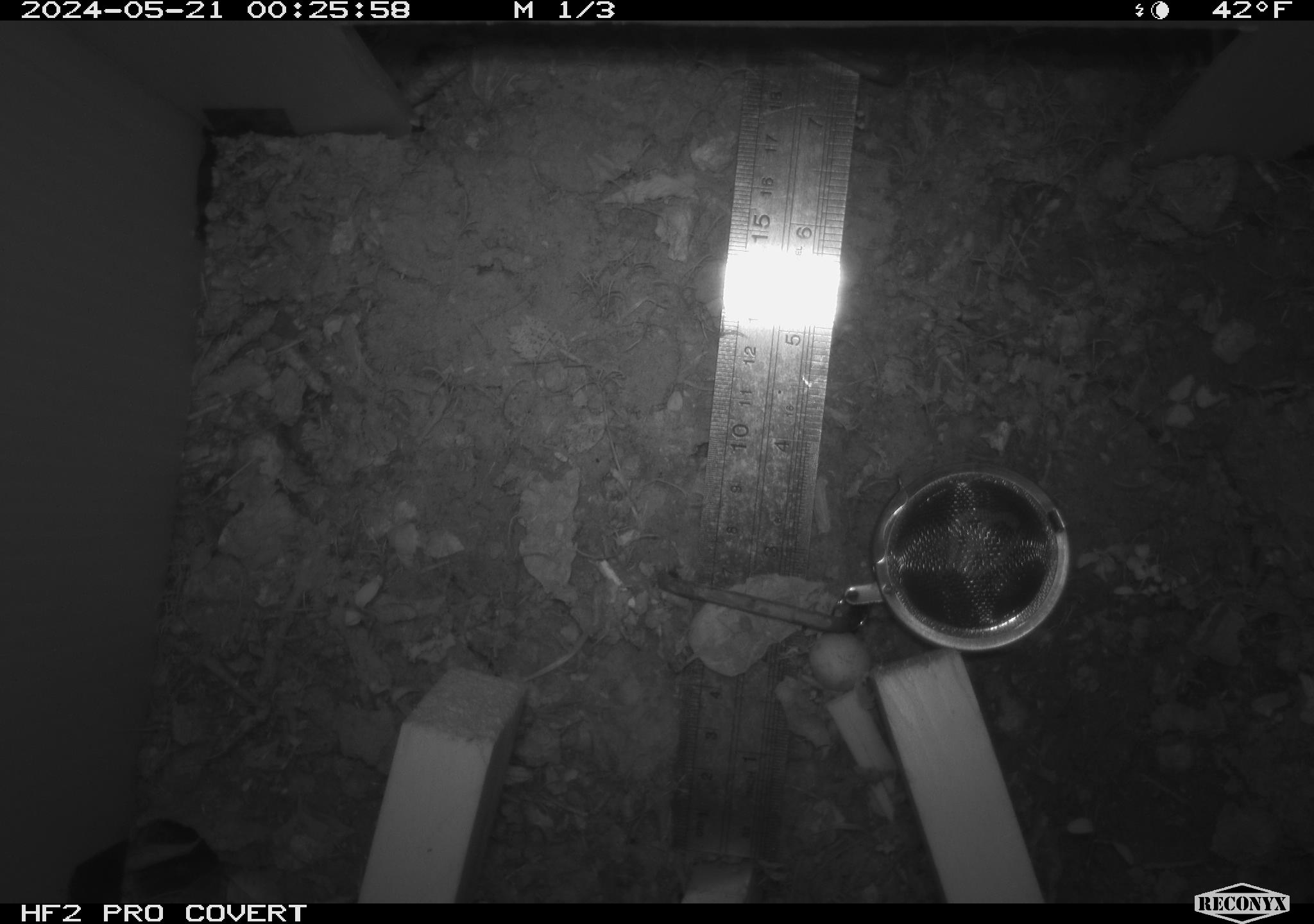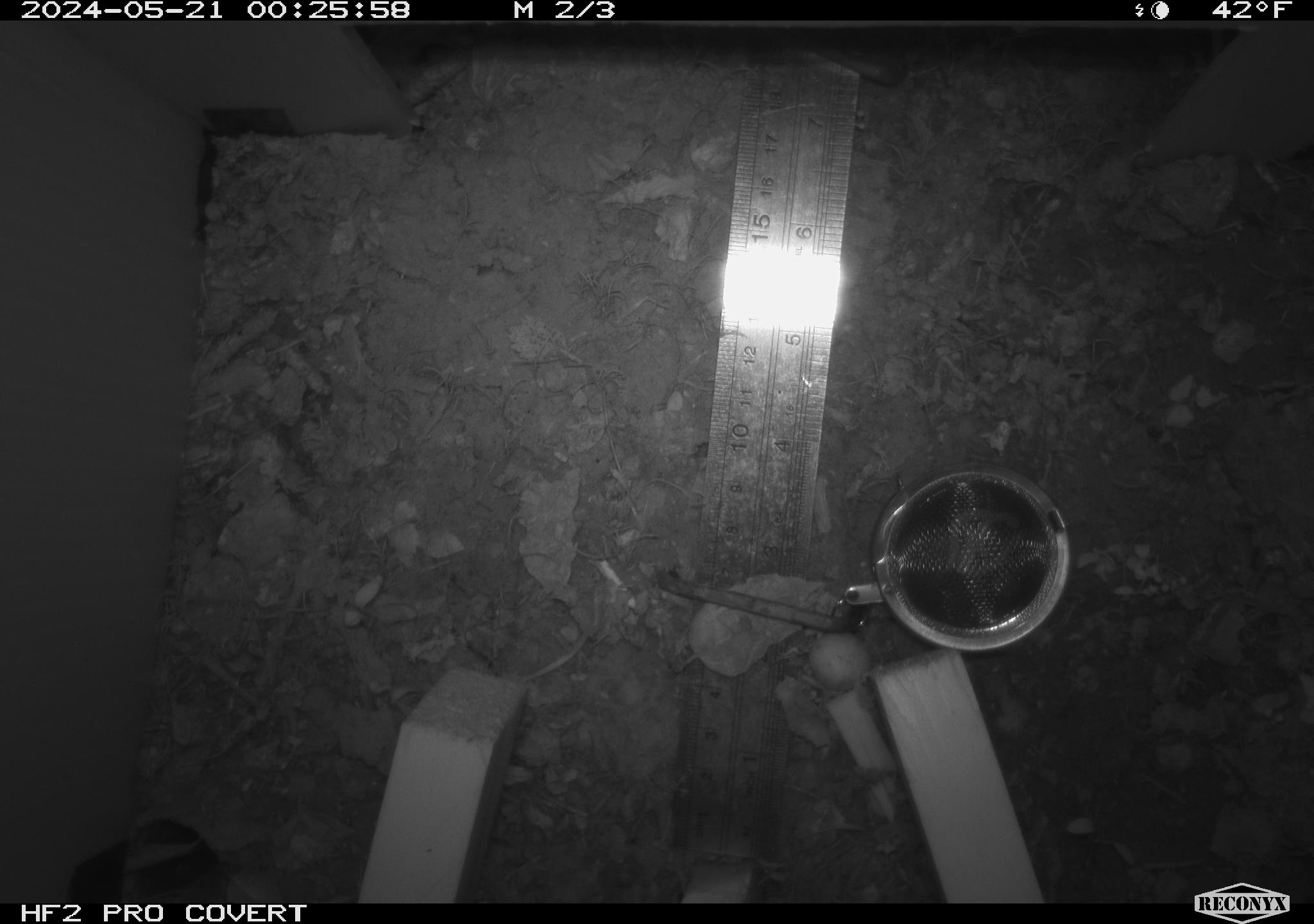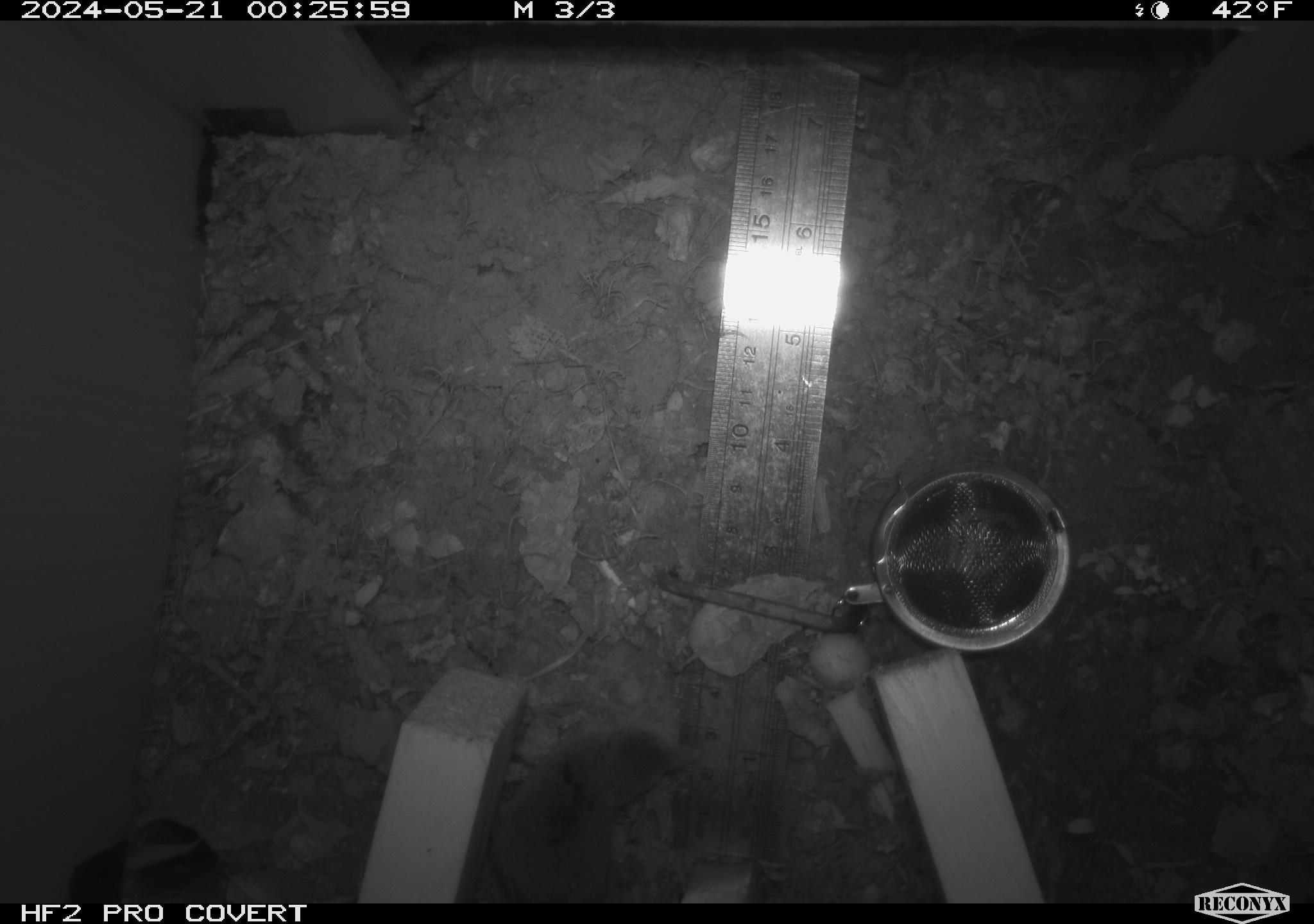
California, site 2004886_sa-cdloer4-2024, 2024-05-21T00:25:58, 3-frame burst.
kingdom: Animalia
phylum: Chordata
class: Mammalia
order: Rodentia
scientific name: Rodentia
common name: rodent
Rodent (Rodentia).